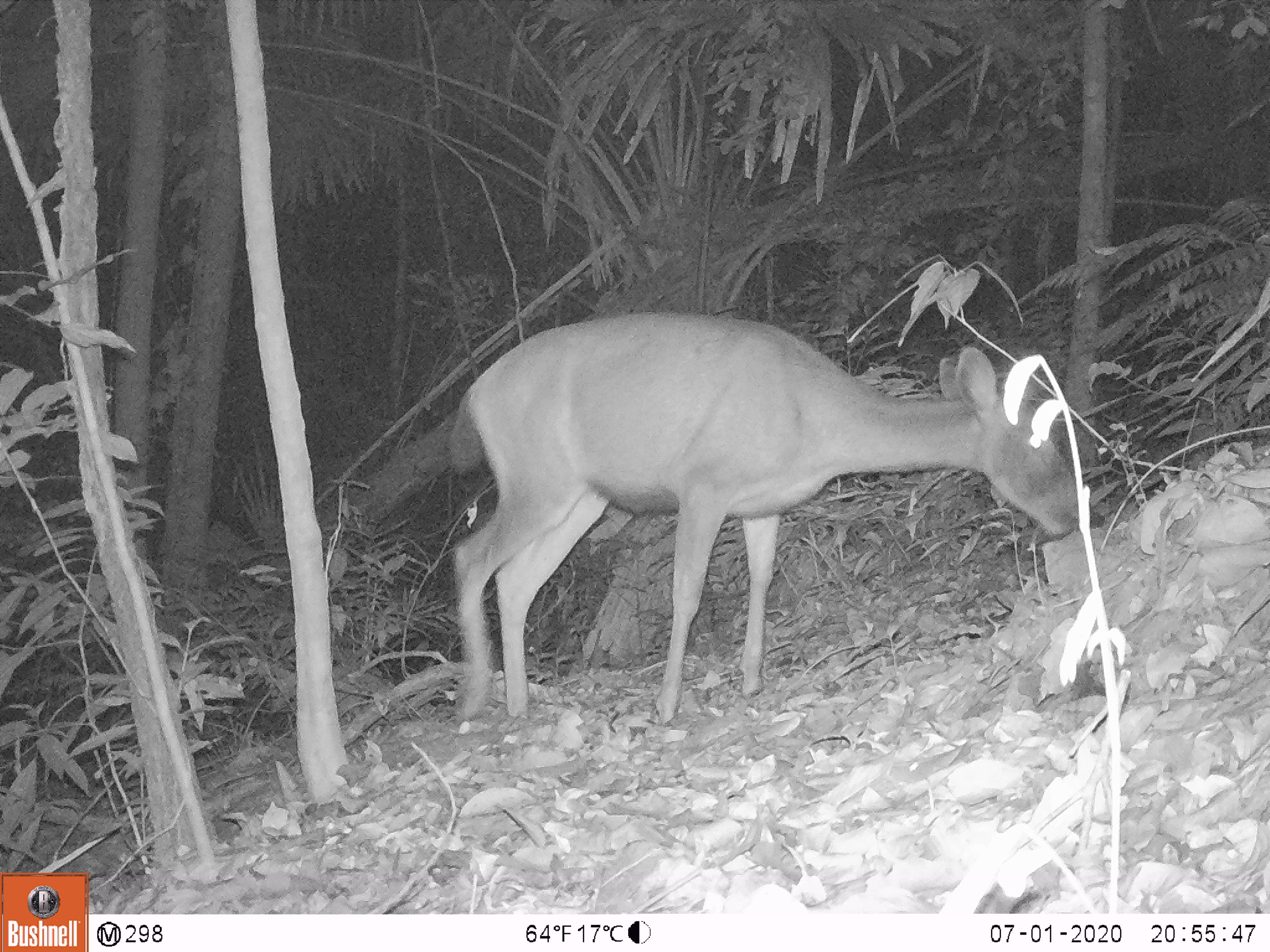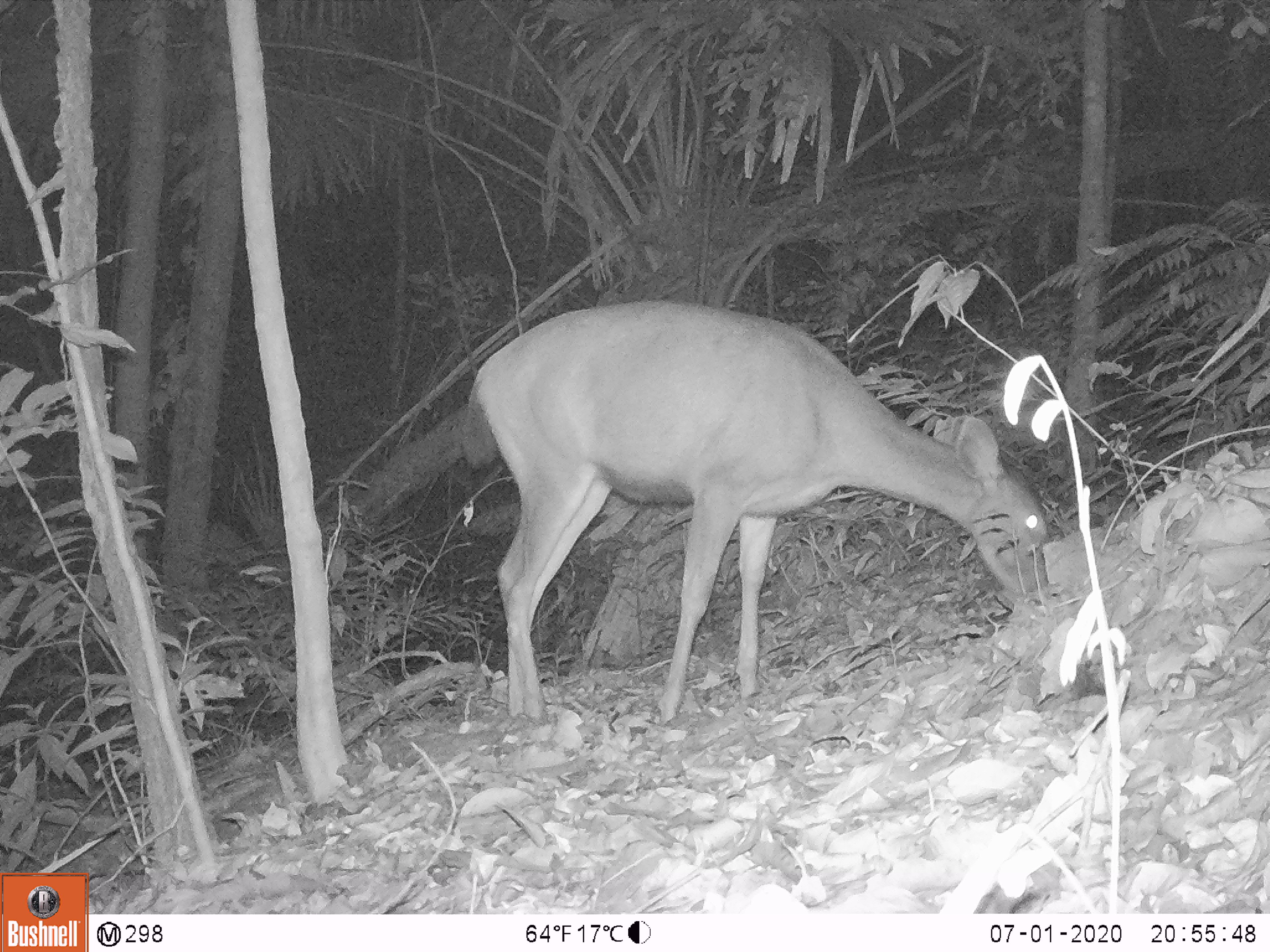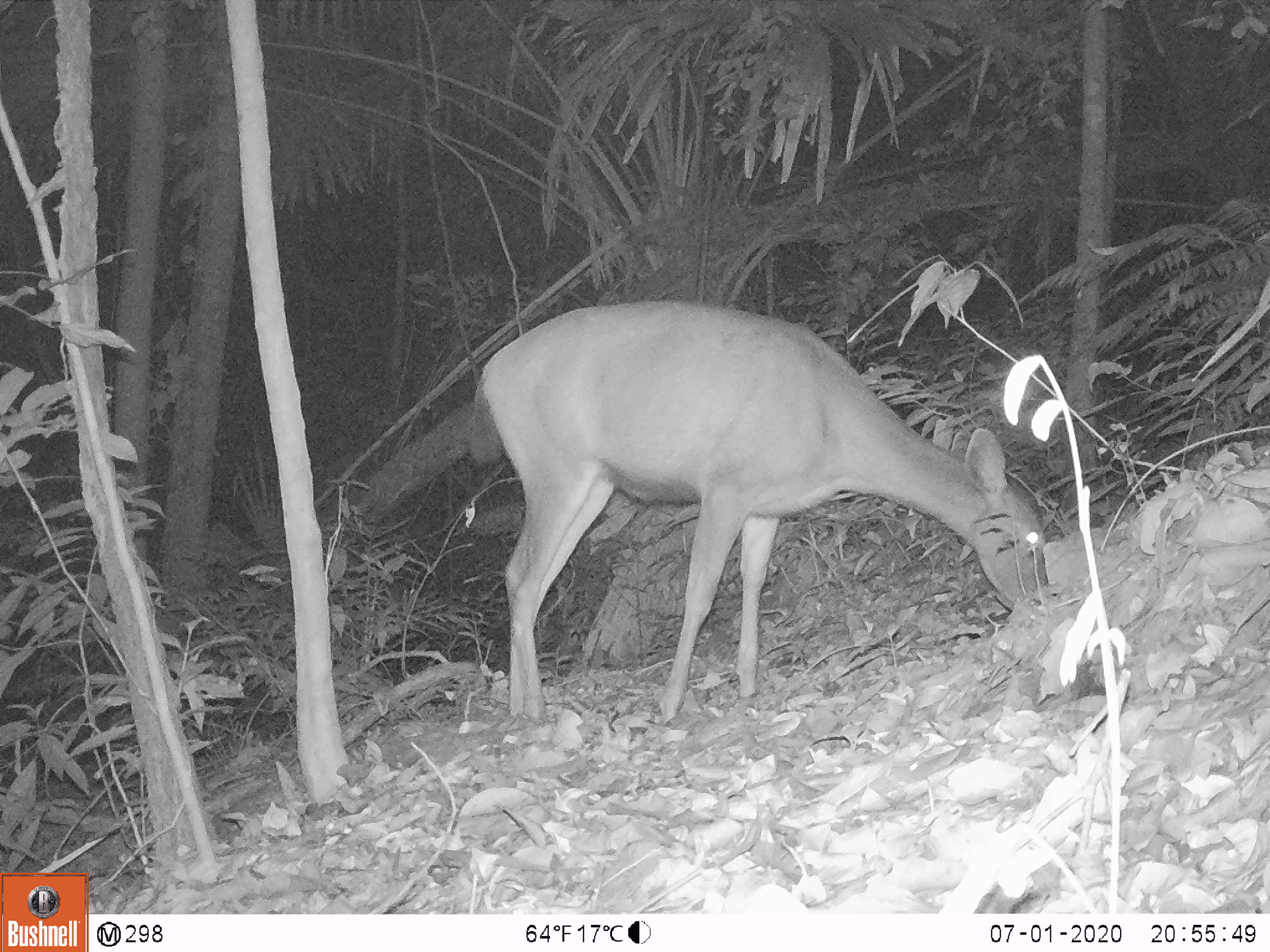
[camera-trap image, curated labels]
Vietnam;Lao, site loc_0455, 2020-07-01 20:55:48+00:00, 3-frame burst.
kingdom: Animalia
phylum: Chordata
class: Mammalia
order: Artiodactyla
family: Cervidae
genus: Rusa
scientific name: Rusa unicolor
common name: sambar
Sambar (Rusa unicolor). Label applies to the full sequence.